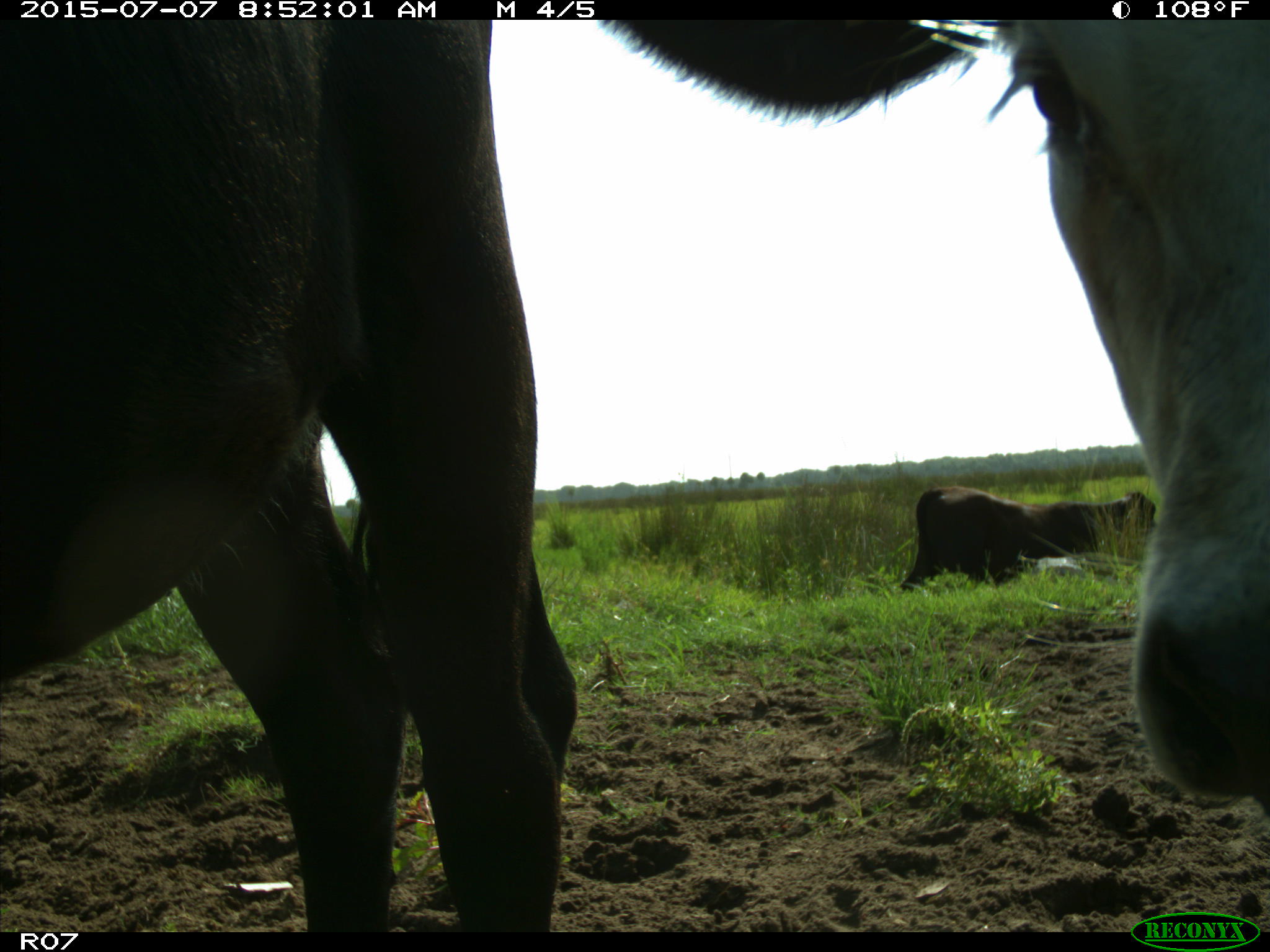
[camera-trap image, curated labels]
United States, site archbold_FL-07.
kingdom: Animalia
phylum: Chordata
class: Mammalia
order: Artiodactyla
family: Bovidae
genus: Bos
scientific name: Bos taurus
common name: domestic cow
Bos taurus (domestic cow).